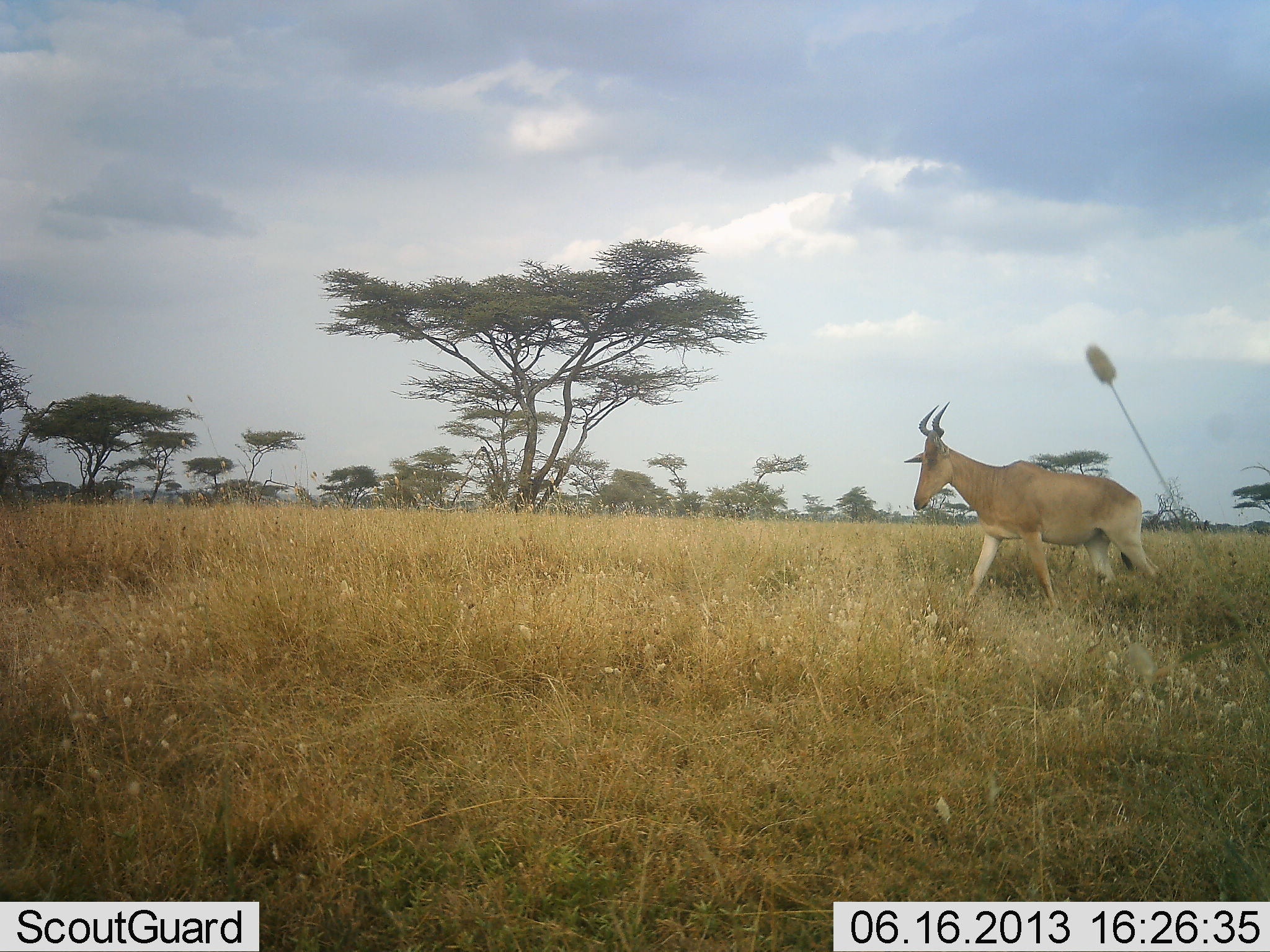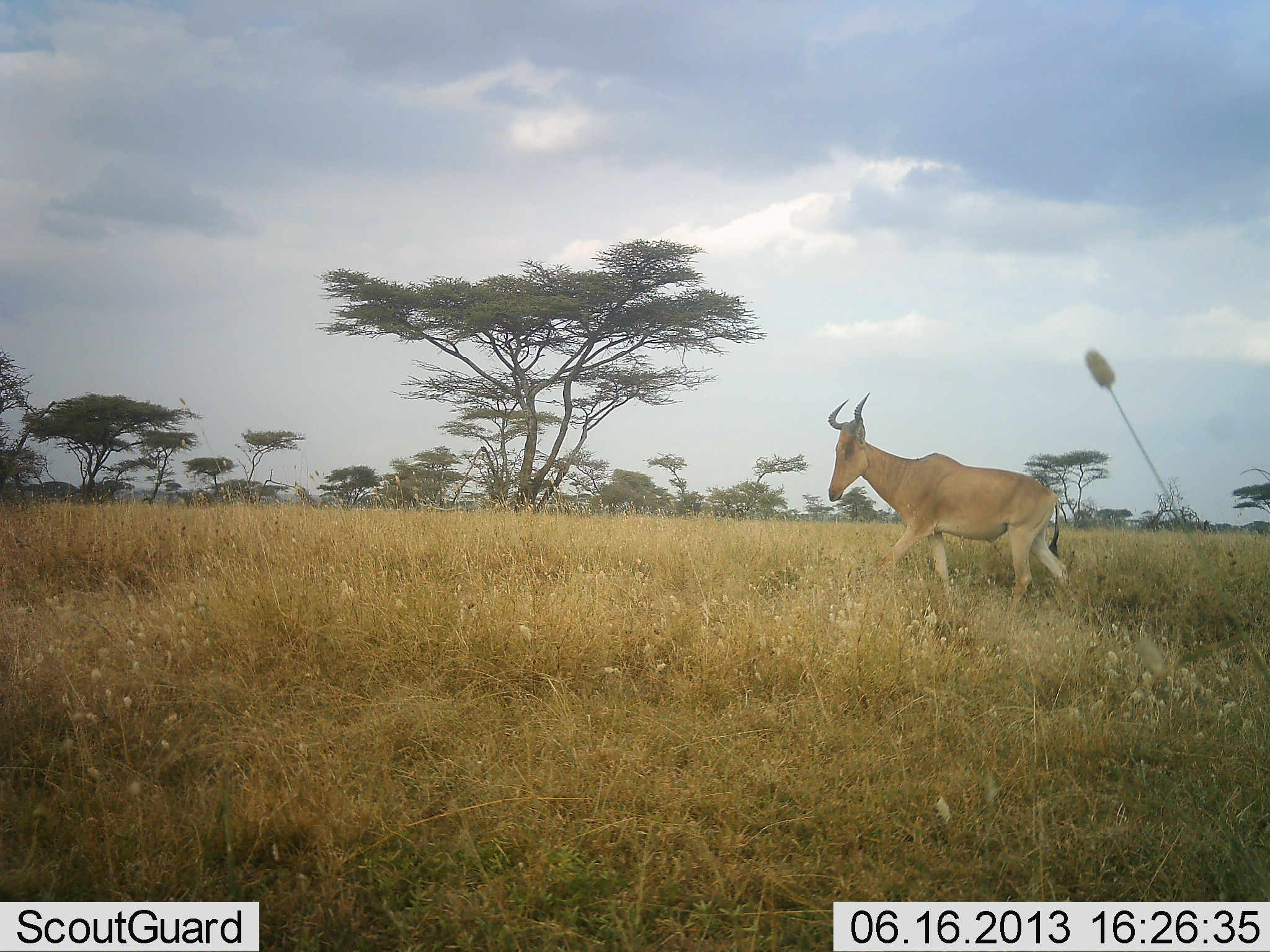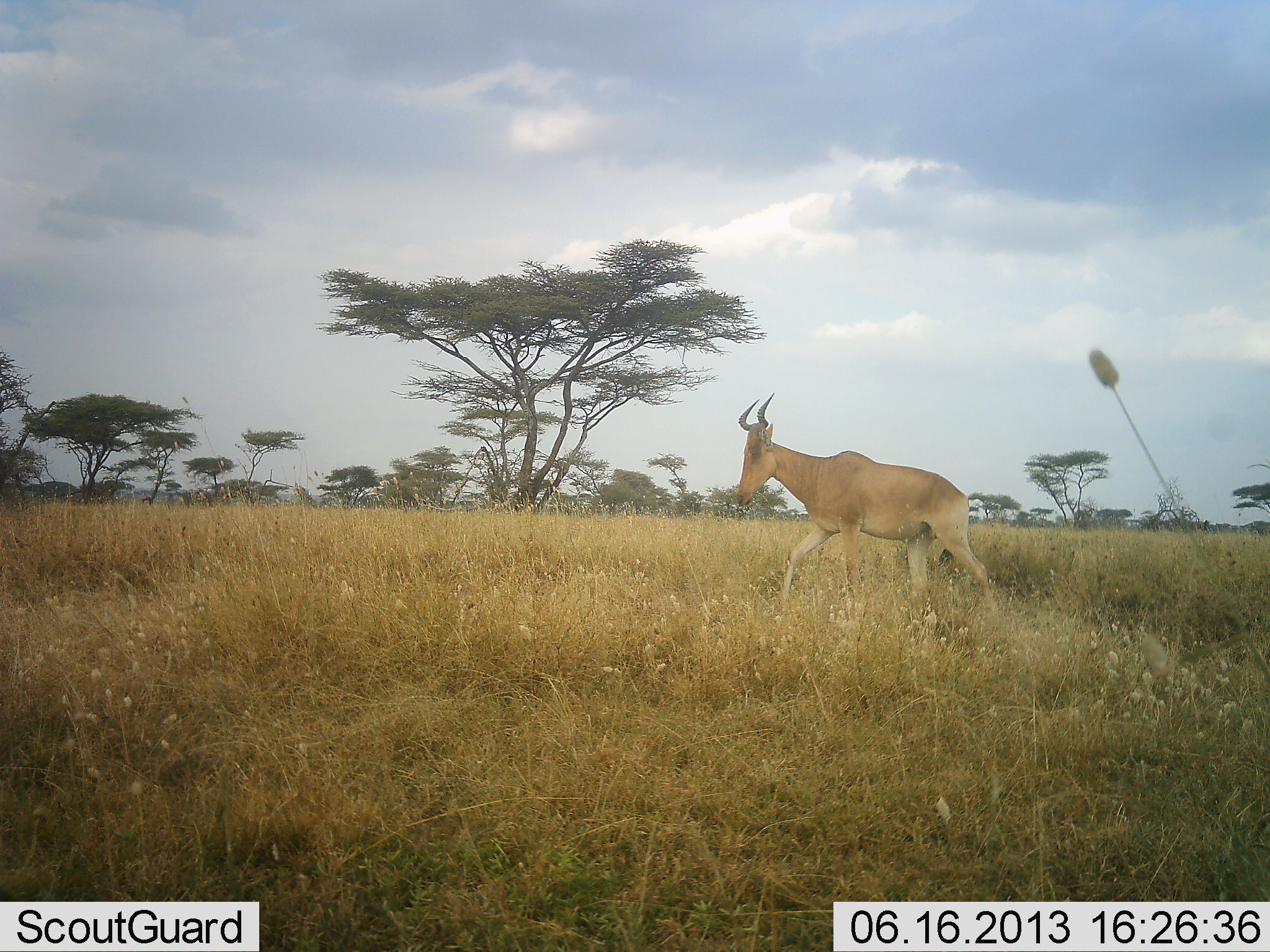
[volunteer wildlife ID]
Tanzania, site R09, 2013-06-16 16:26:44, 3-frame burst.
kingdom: Animalia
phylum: Chordata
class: Mammalia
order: Artiodactyla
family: Bovidae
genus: Alcelaphus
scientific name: Alcelaphus buselaphus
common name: hartebeest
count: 1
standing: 4%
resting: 0%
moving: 100%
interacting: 0%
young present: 0%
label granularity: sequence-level